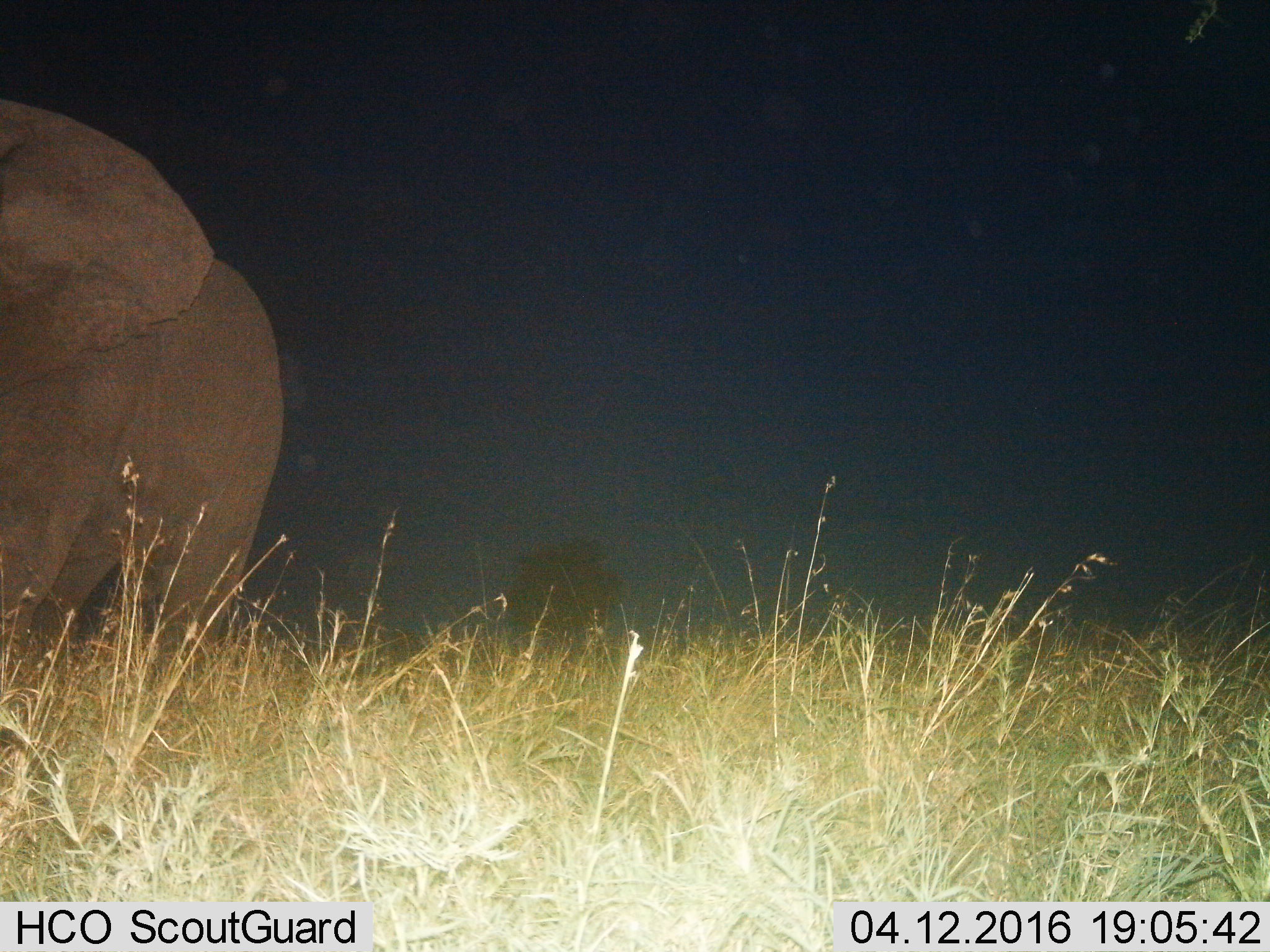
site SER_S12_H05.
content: unidentified animal